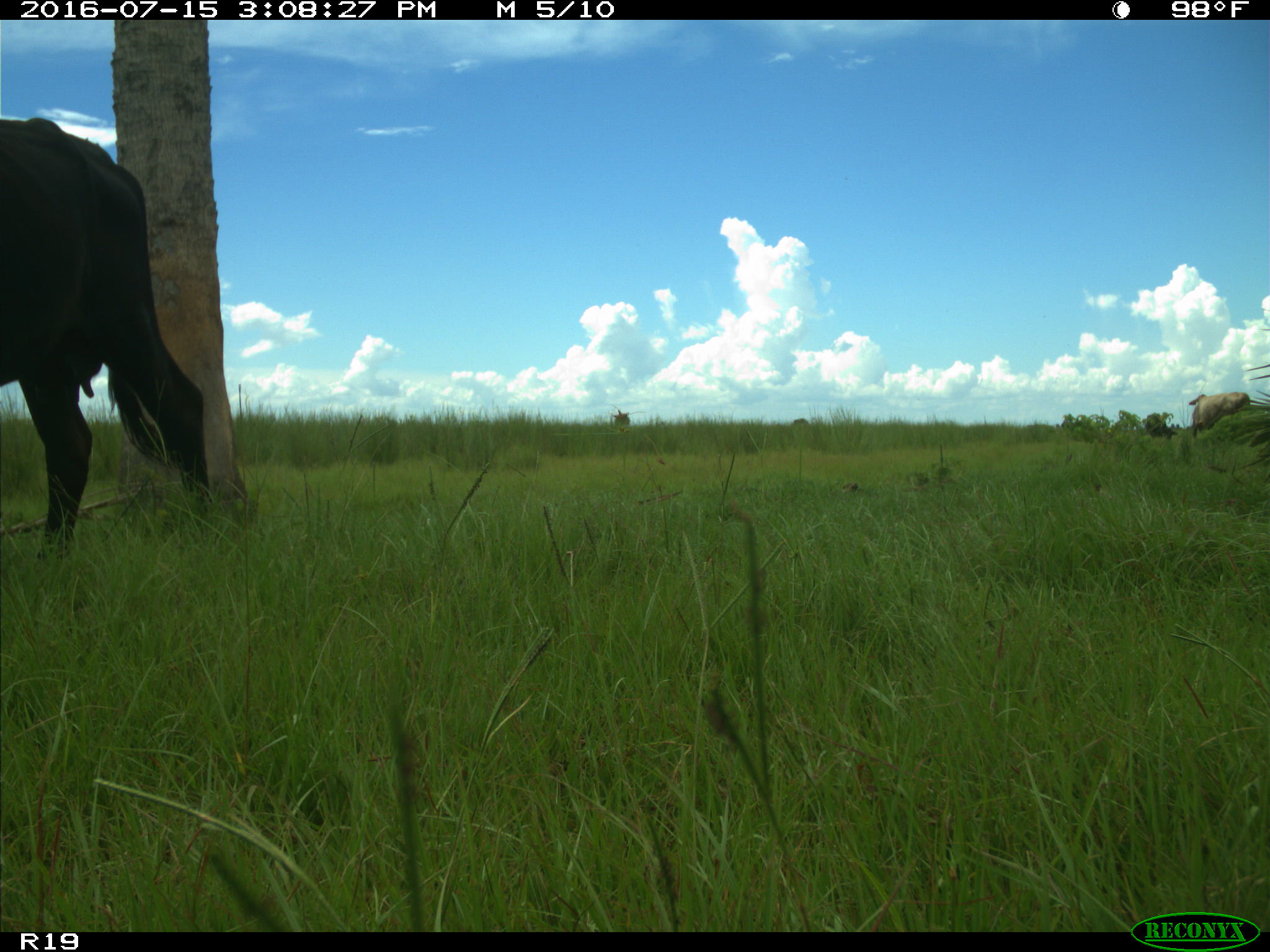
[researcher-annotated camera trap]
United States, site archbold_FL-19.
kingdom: Animalia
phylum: Chordata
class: Mammalia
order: Artiodactyla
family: Bovidae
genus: Bos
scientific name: Bos taurus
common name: domestic cow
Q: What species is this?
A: Bos taurus (domestic cow).